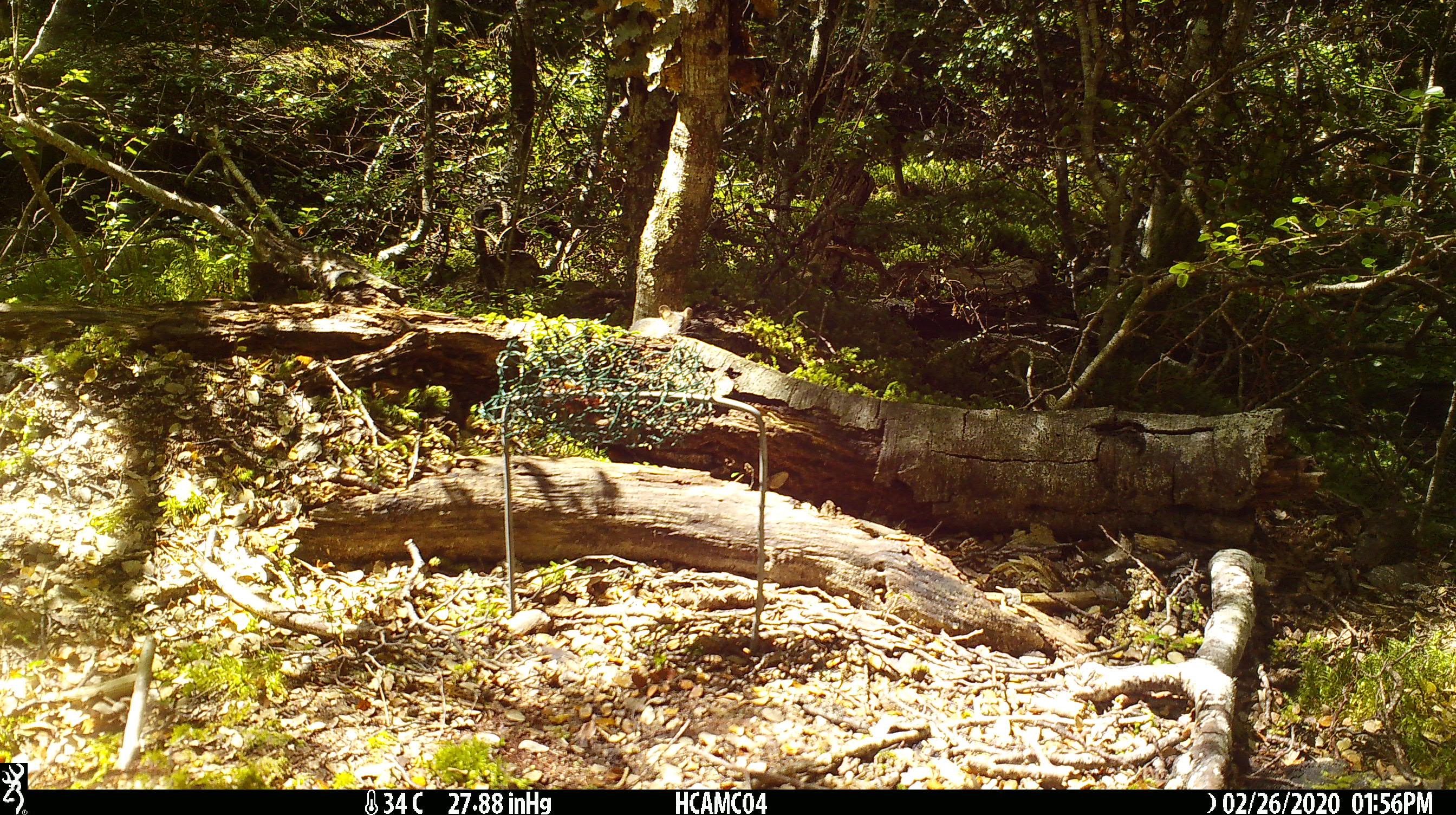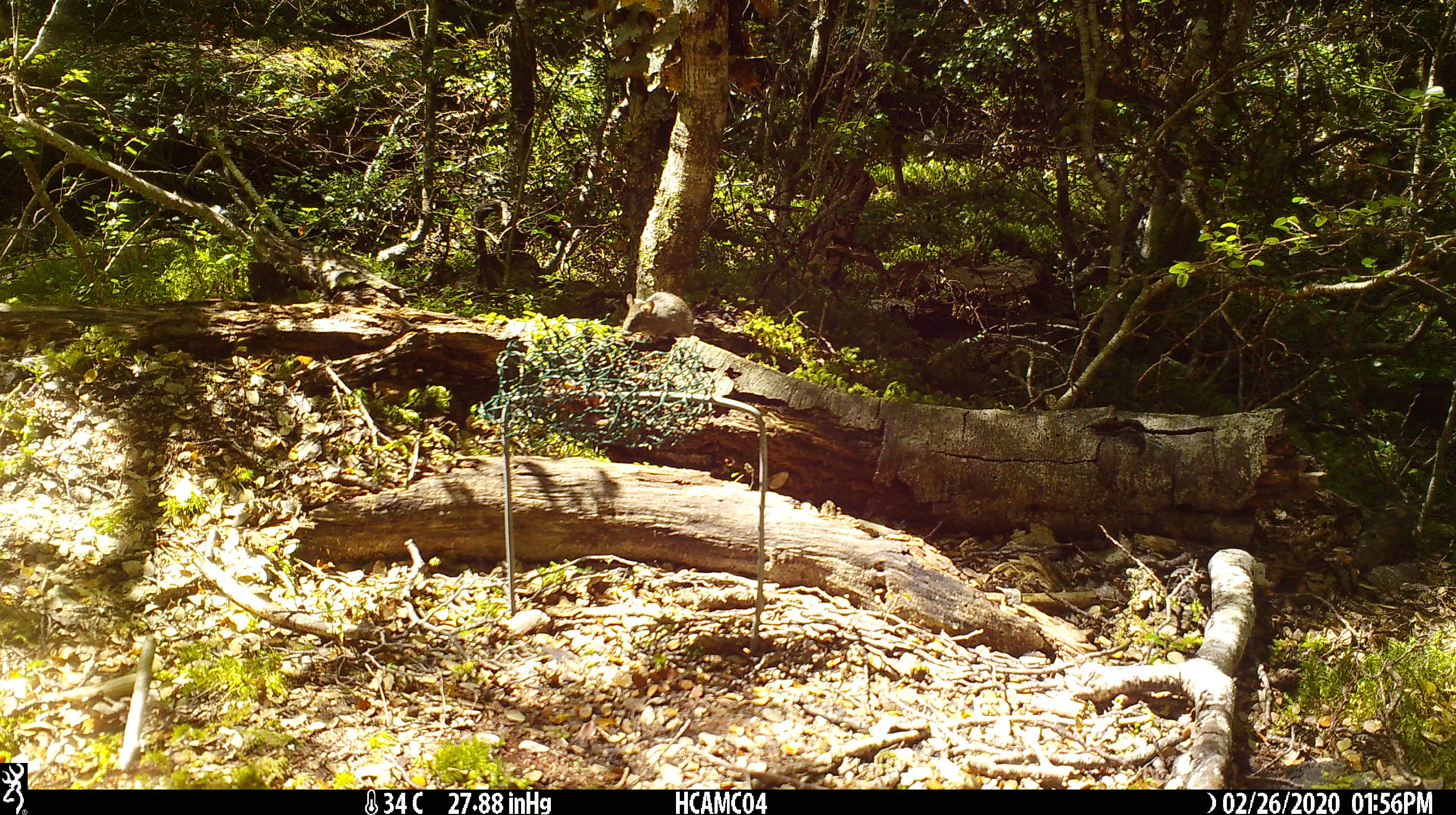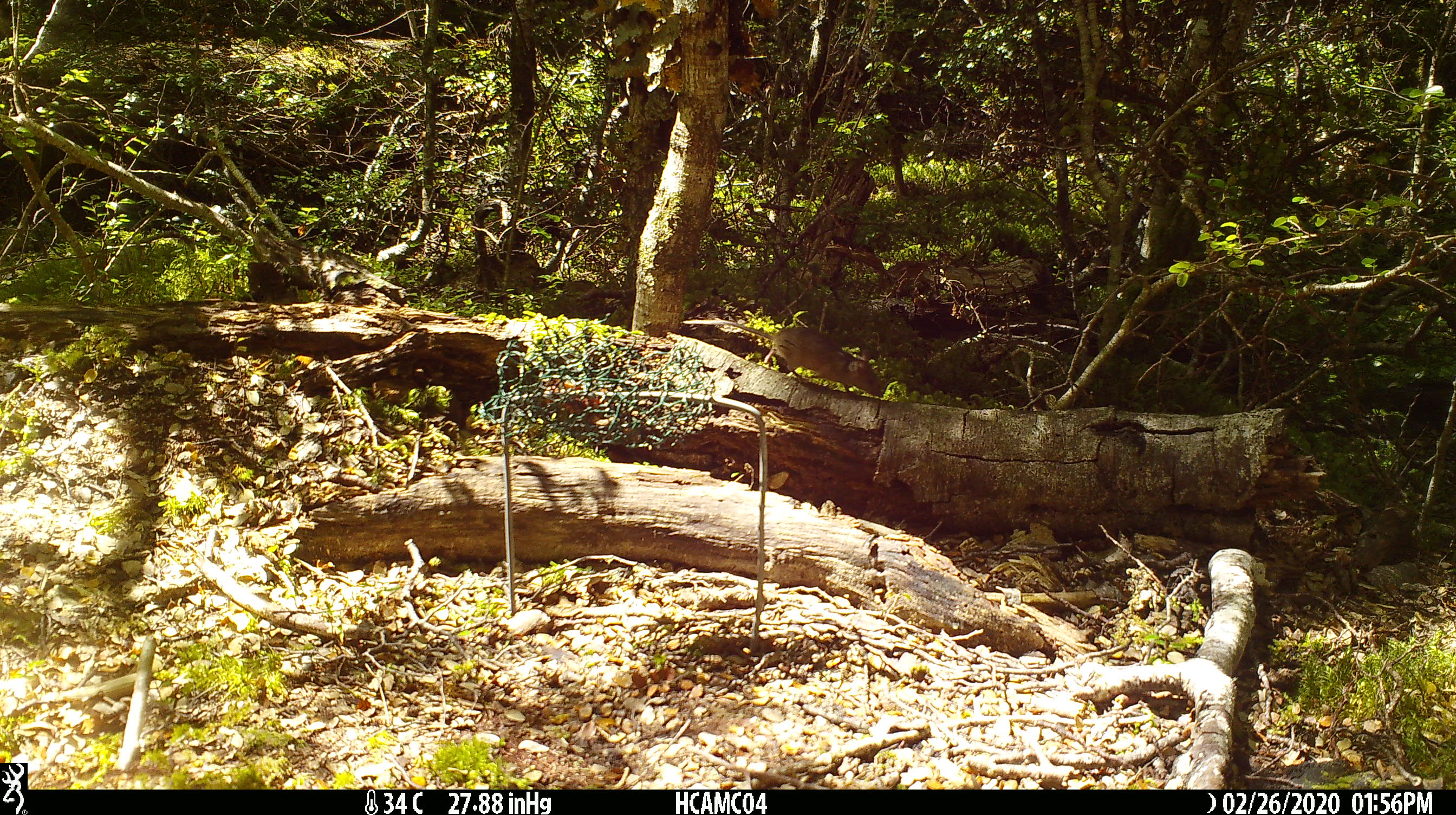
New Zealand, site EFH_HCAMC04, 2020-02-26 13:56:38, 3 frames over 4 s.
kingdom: Animalia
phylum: Chordata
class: Mammalia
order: Rodentia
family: Muridae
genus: Mus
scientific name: Mus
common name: mouse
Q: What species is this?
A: Mouse (Mus).